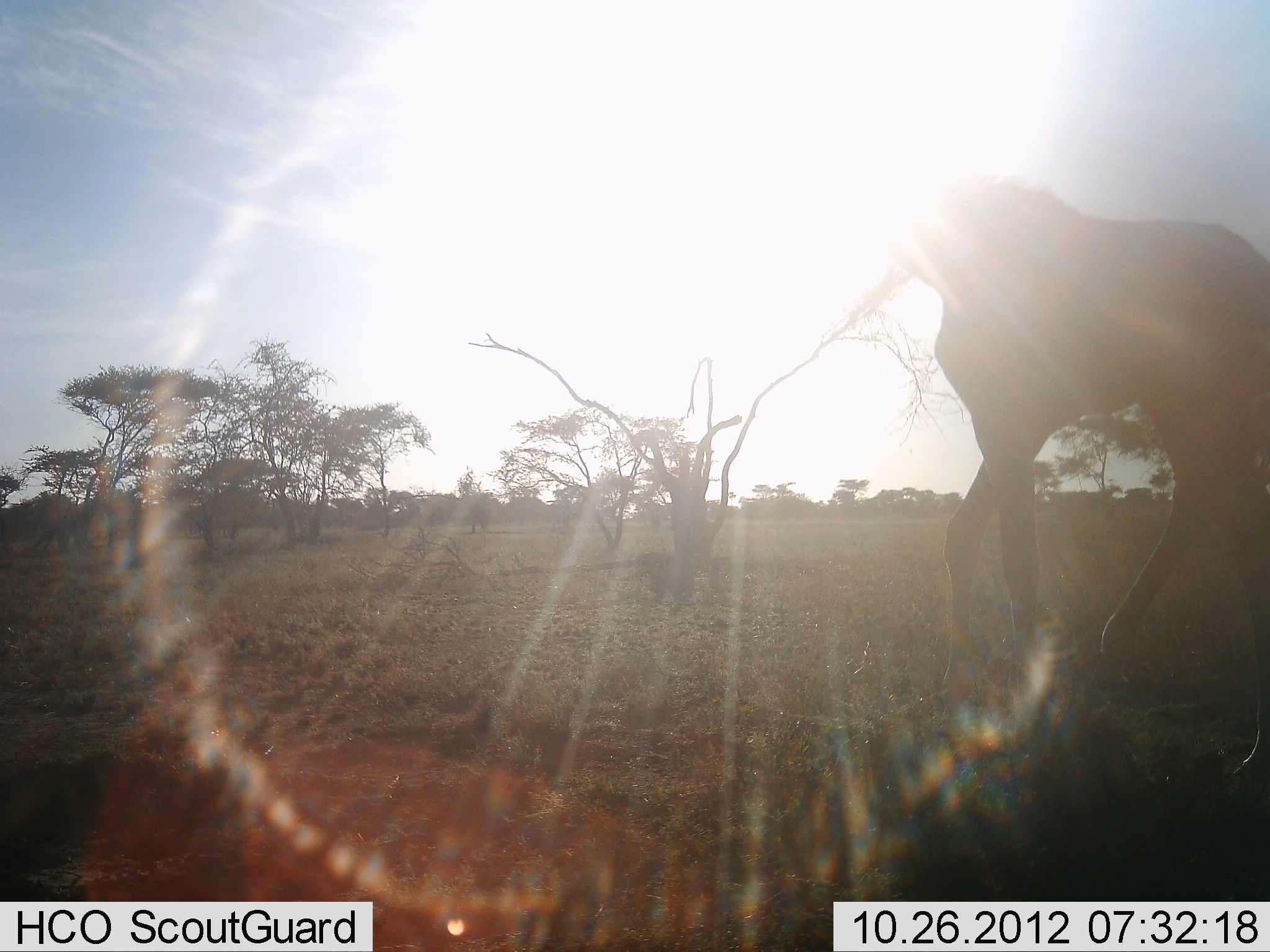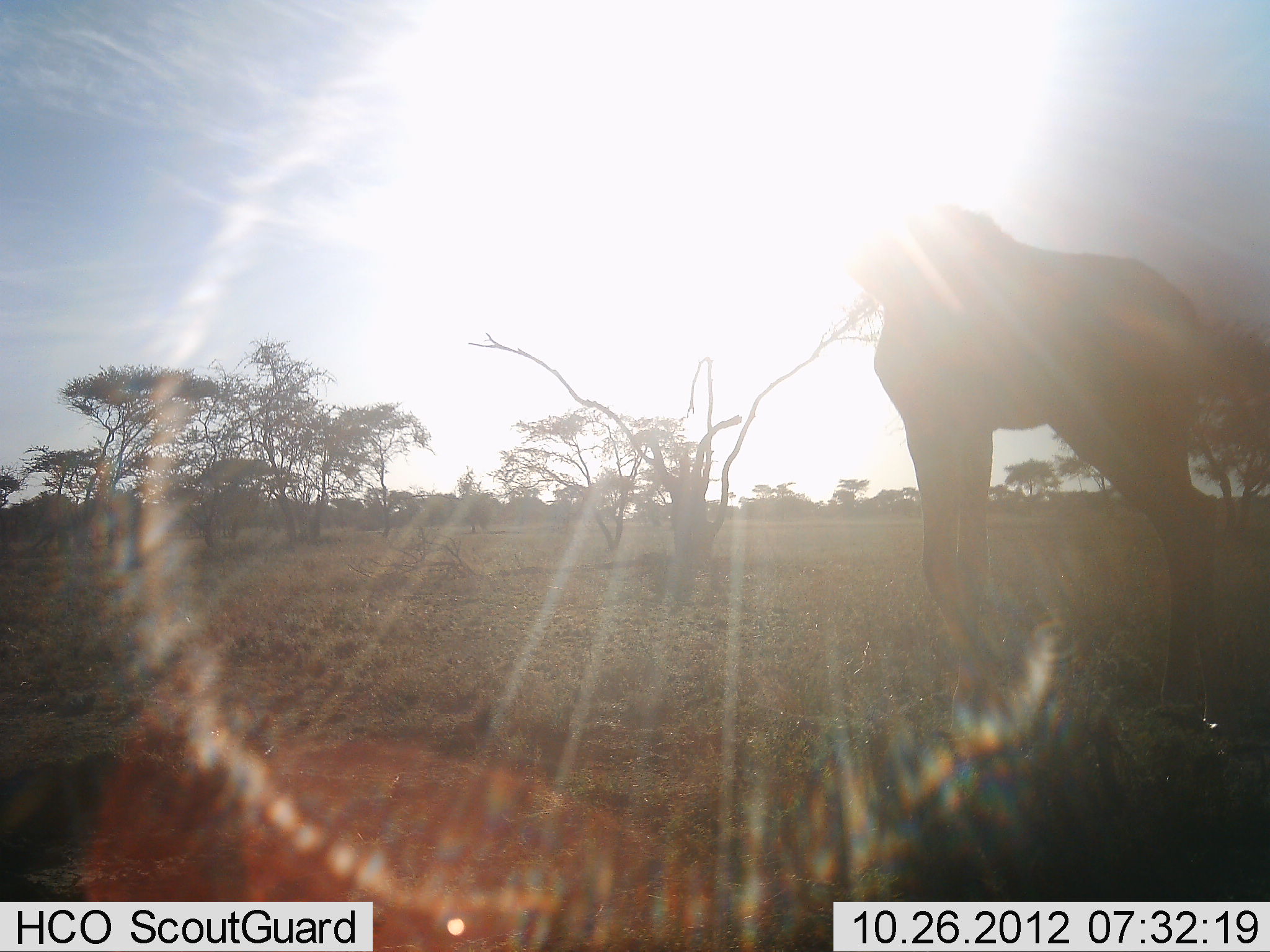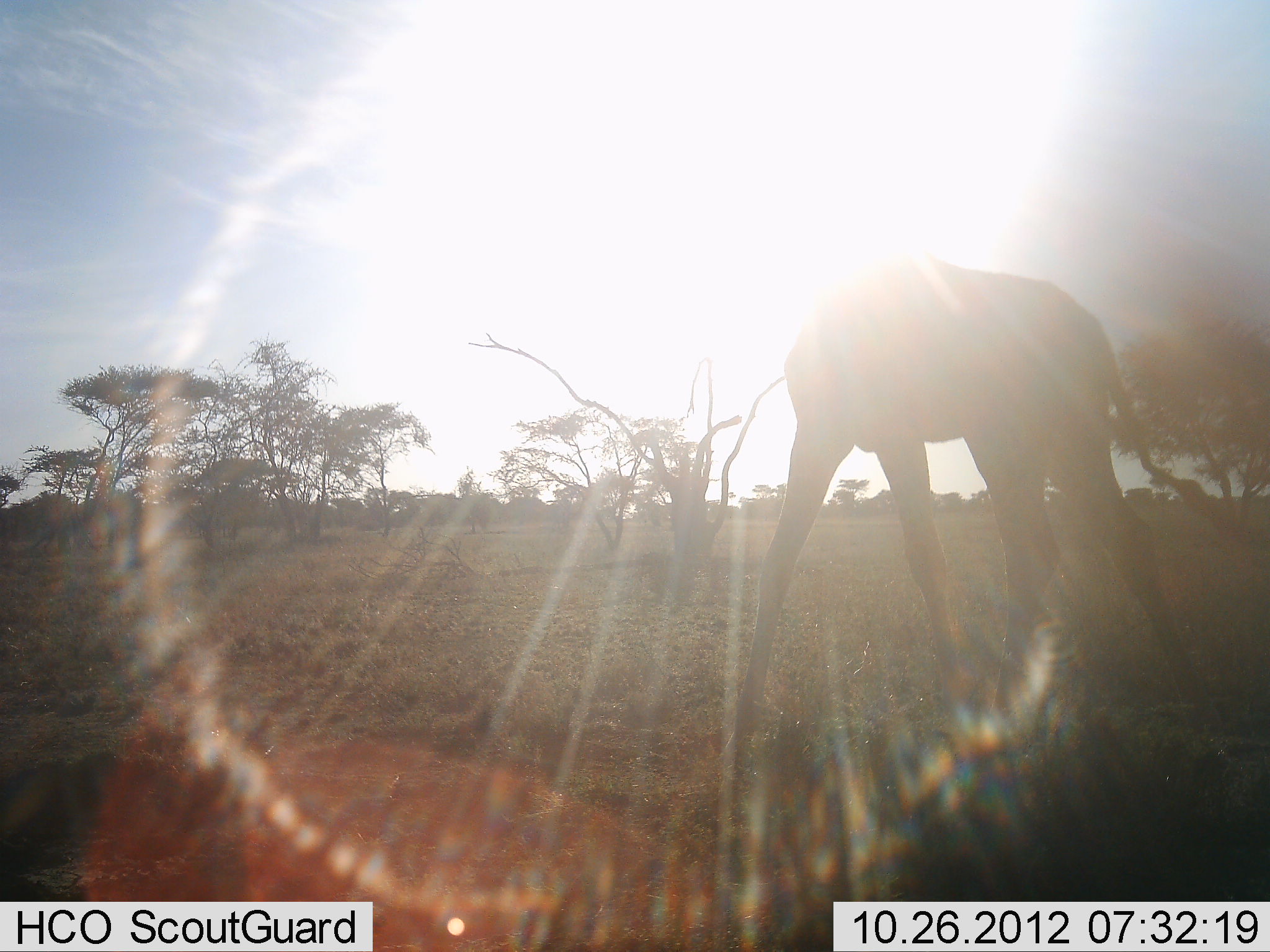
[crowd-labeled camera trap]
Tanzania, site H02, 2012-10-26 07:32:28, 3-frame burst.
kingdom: Animalia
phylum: Chordata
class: Mammalia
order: Artiodactyla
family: Giraffidae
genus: Giraffa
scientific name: Giraffa camelopardalis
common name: giraffe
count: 1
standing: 40%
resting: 0%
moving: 60%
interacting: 0%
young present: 0%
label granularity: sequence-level